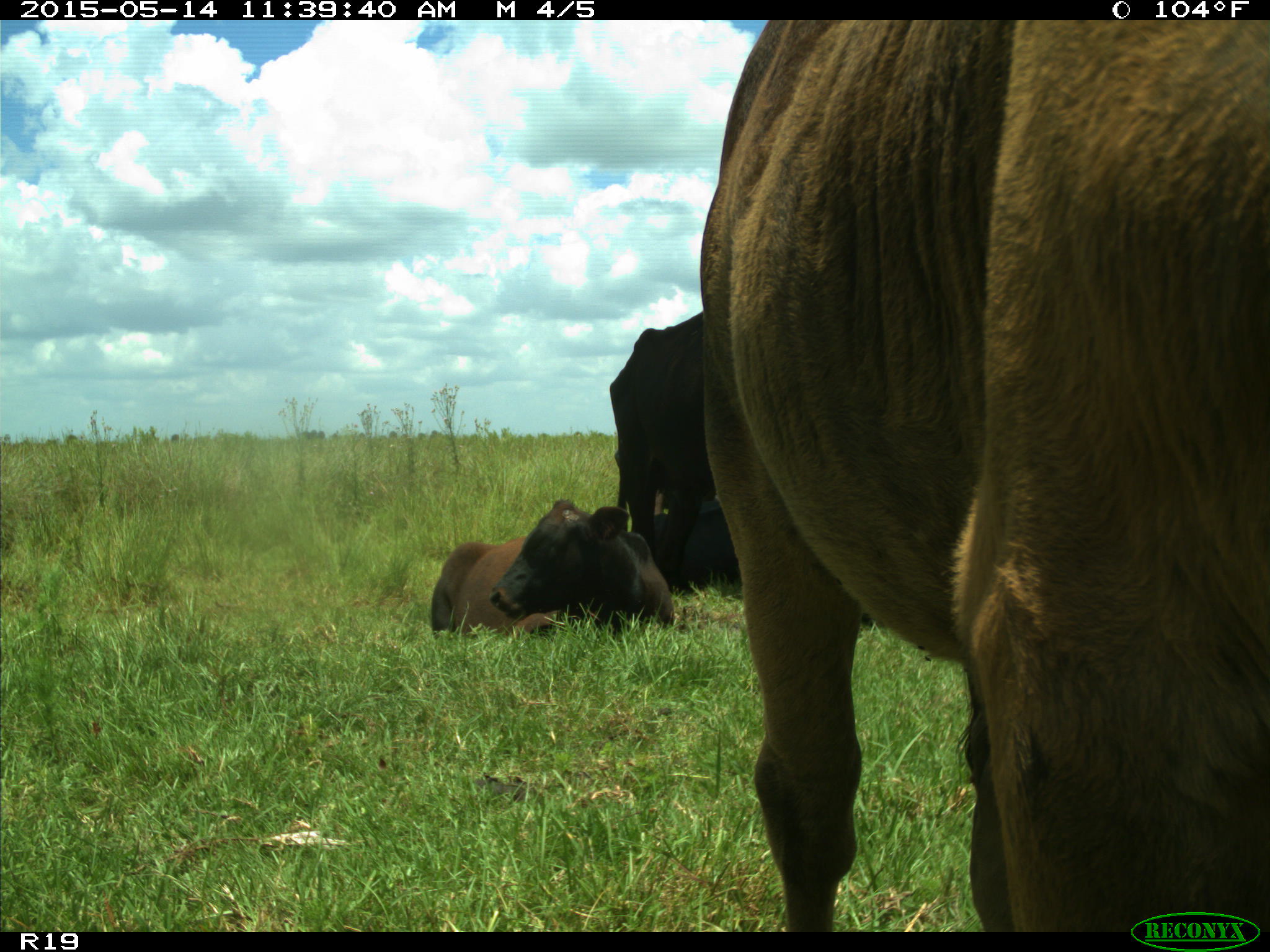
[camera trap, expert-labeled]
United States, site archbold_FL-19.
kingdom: Animalia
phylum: Chordata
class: Mammalia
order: Artiodactyla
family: Bovidae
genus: Bos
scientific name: Bos taurus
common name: domestic cow